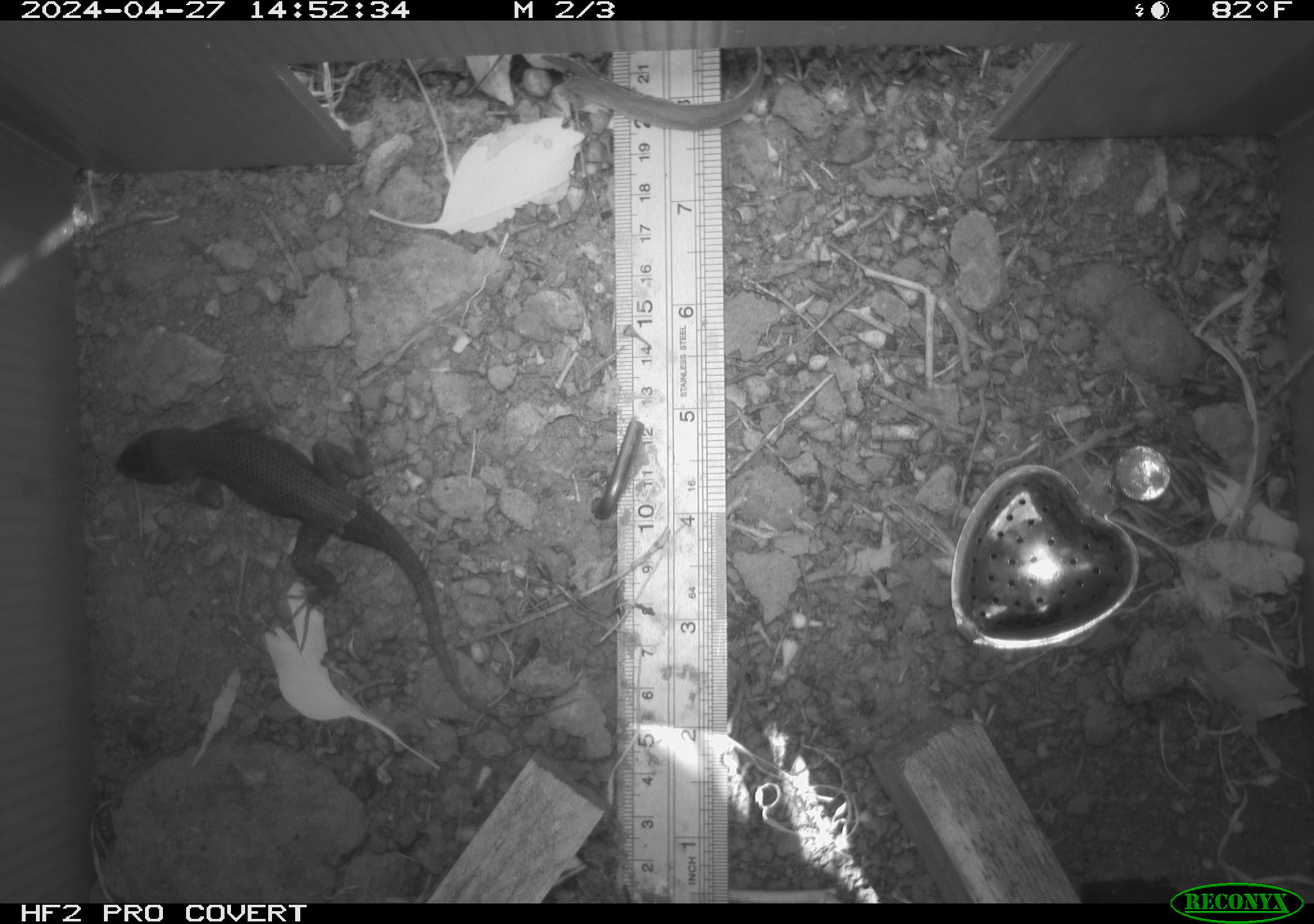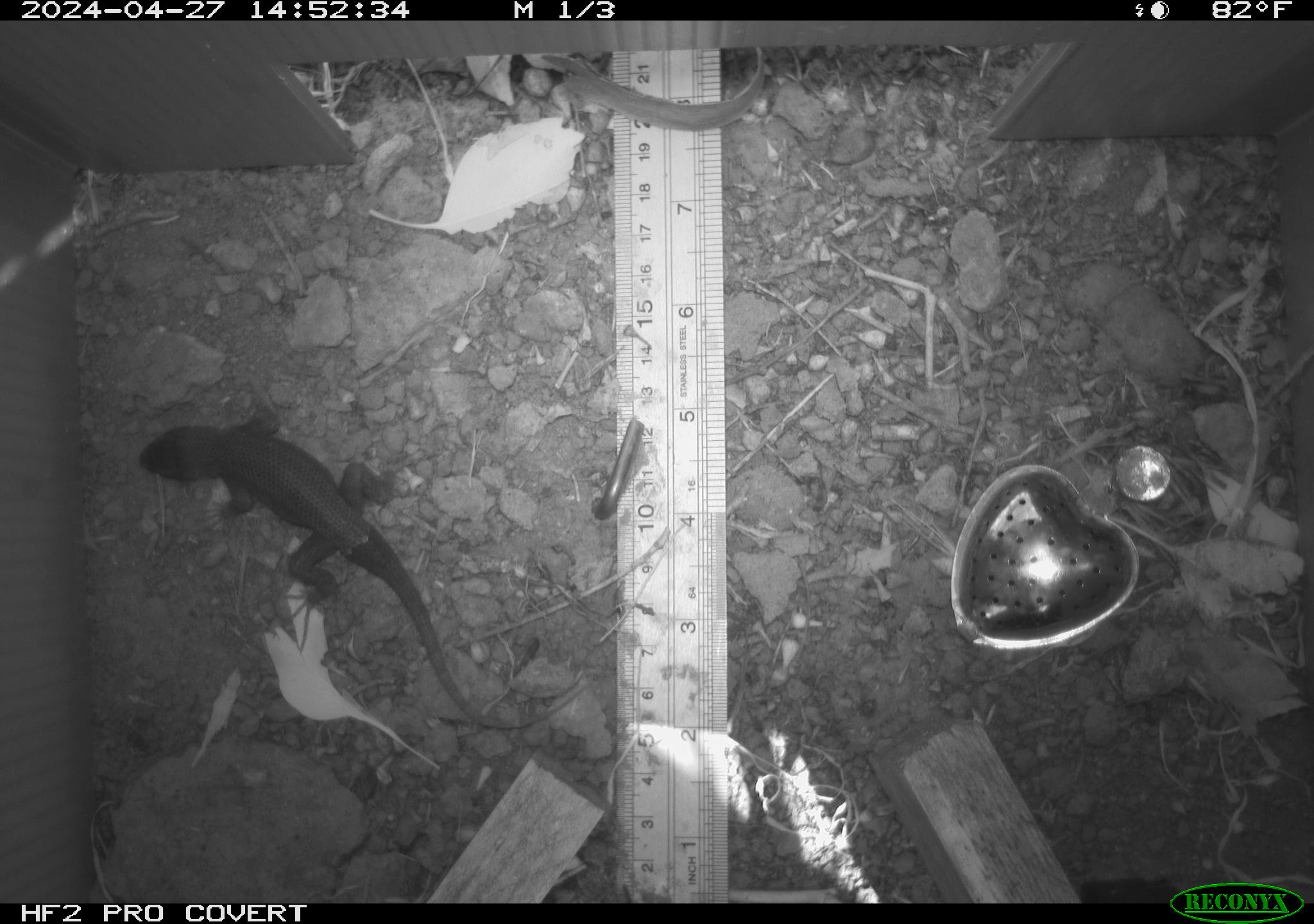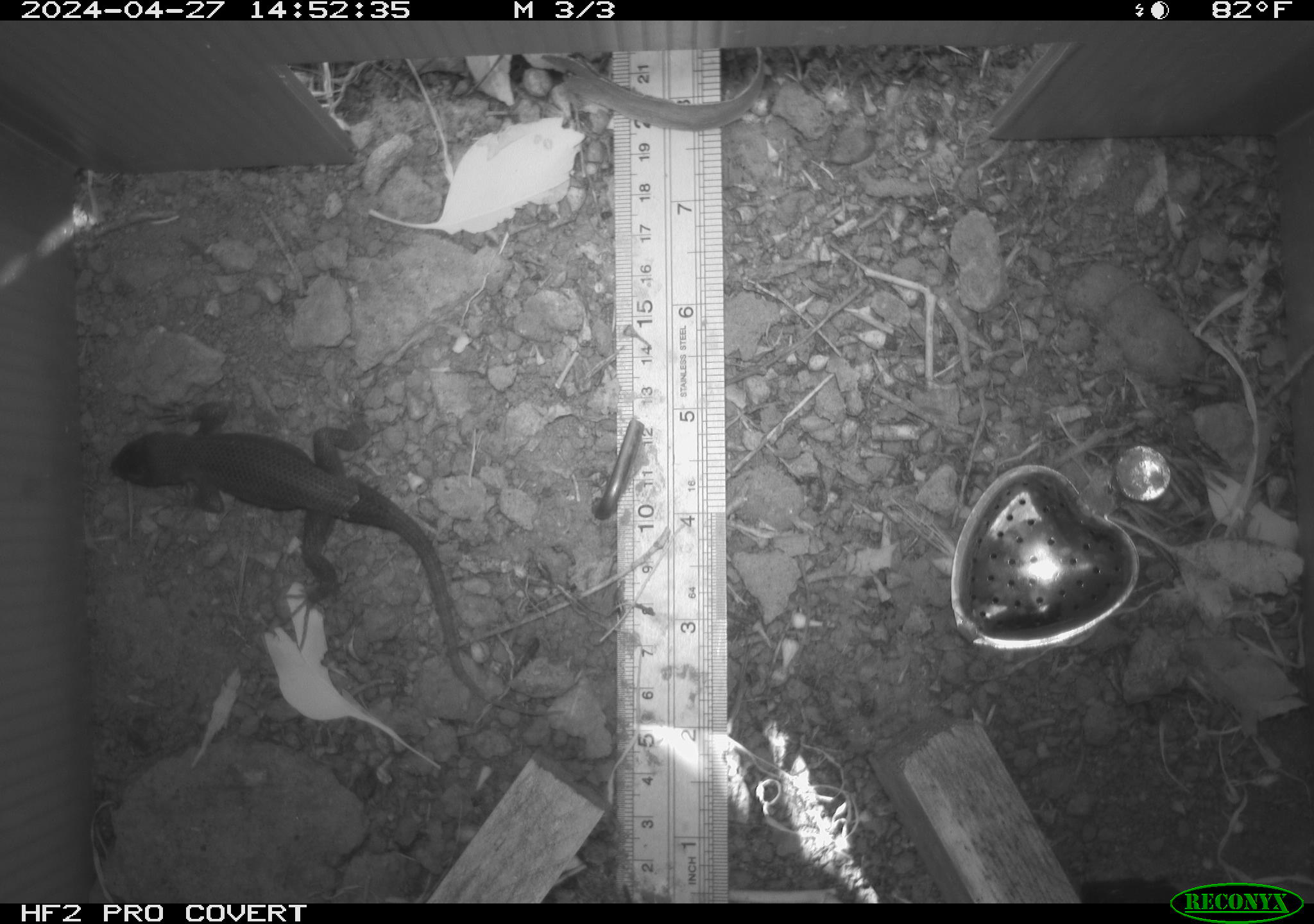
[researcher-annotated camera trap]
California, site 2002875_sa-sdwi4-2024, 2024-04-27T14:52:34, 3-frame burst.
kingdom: Animalia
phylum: Chordata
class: Reptilia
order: Squamata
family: Phrynosomatidae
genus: Sceloporus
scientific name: Sceloporus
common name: spiny lizards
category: sceloporus species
Sceloporus species (spiny lizards) (Sceloporus).